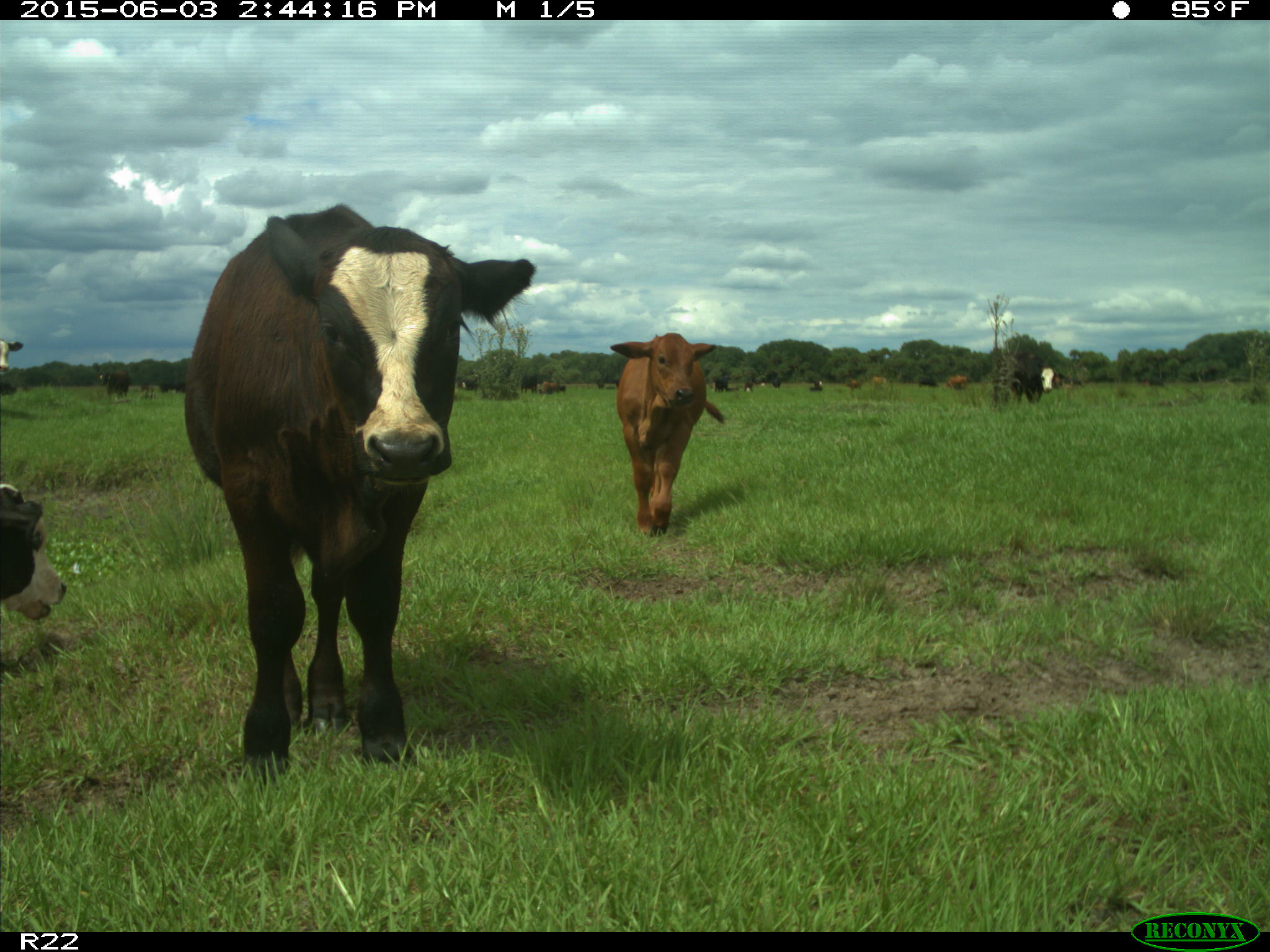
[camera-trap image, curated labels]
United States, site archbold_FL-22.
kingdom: Animalia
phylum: Chordata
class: Mammalia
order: Artiodactyla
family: Bovidae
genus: Bos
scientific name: Bos taurus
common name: domestic cow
Bos taurus (domestic cow).